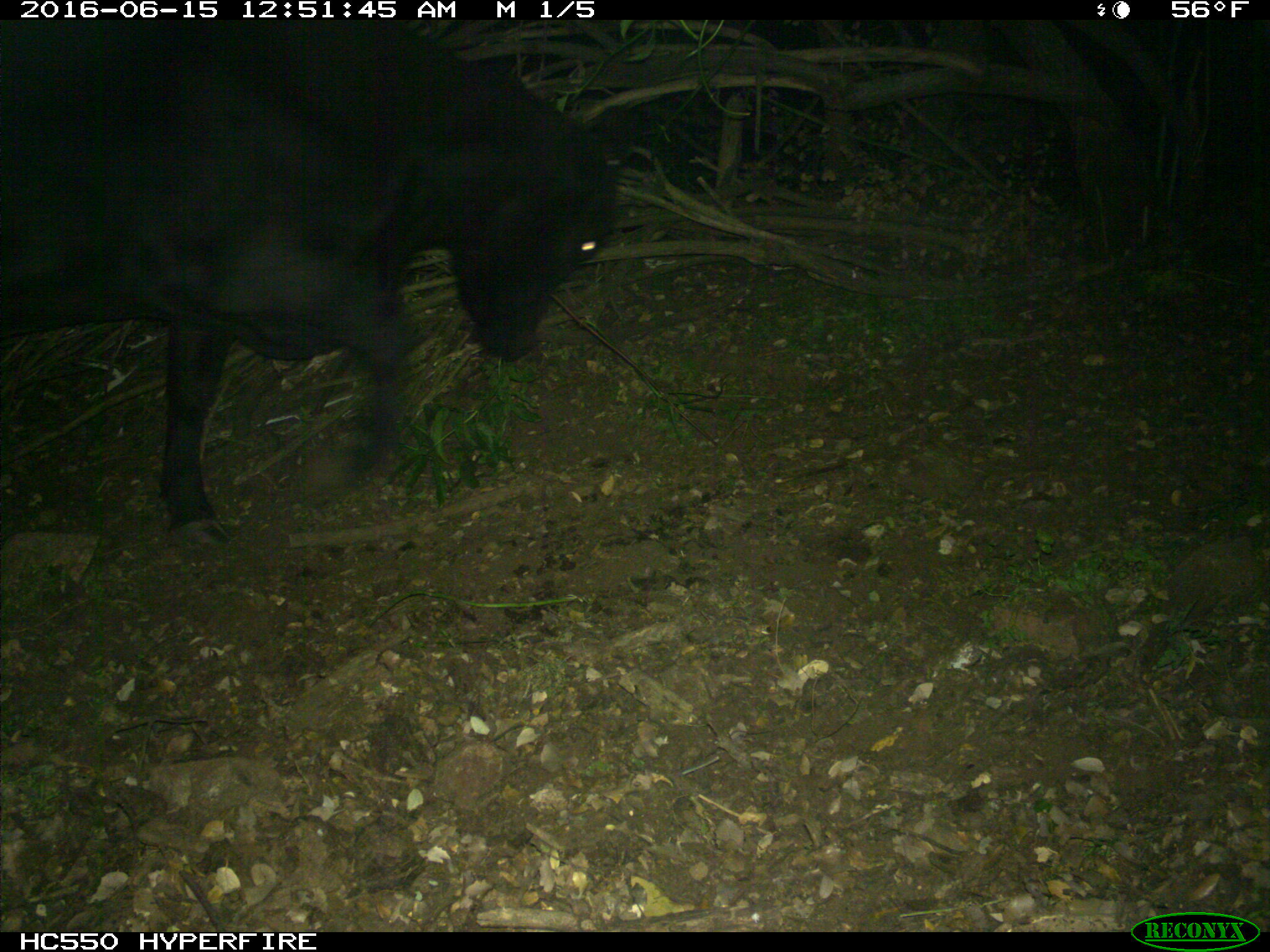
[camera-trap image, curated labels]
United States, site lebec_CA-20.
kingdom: Animalia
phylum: Chordata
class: Mammalia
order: Artiodactyla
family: Bovidae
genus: Bos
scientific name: Bos taurus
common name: domestic cow